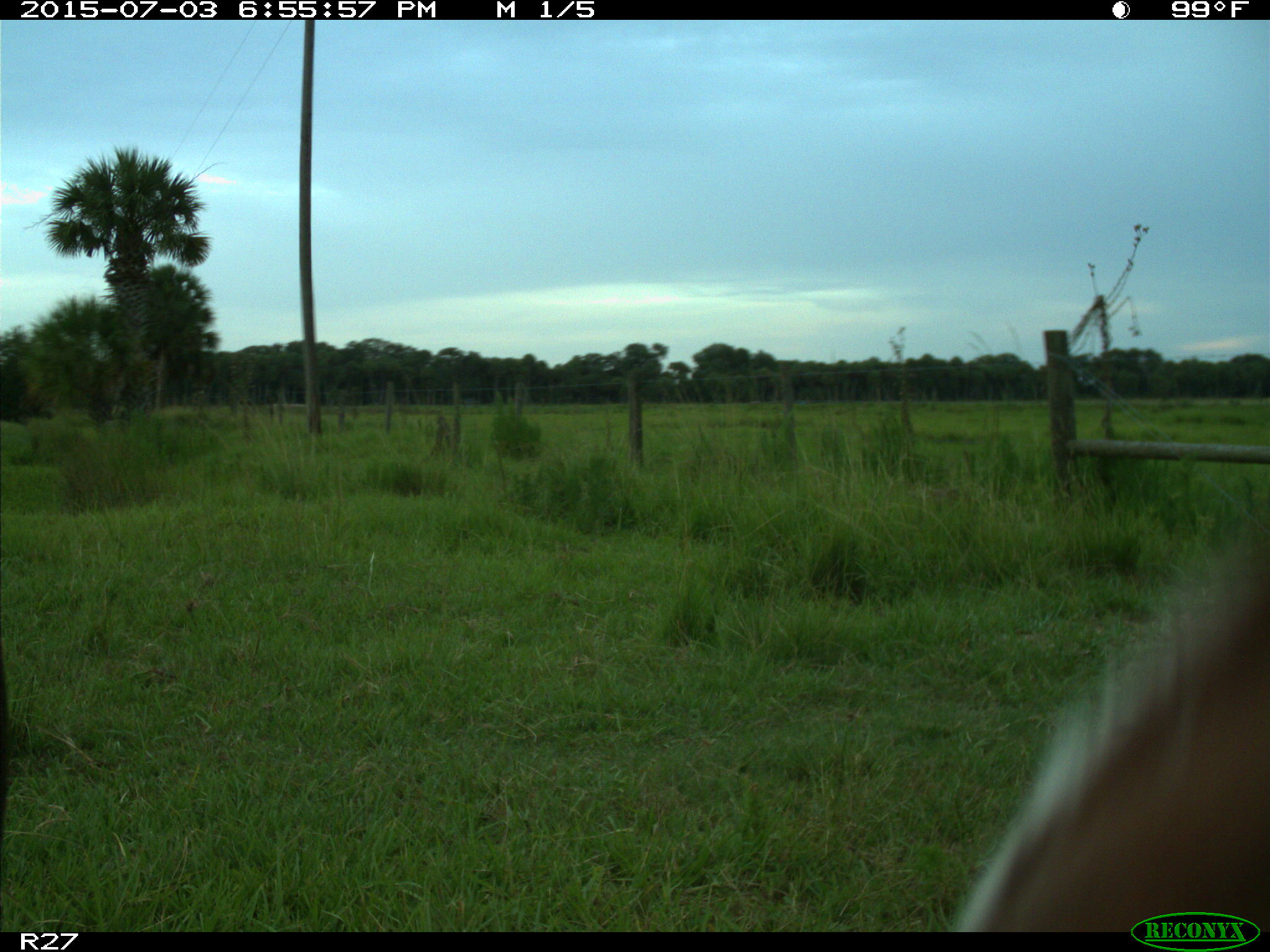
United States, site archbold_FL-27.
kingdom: Animalia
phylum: Chordata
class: Mammalia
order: Artiodactyla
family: Bovidae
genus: Bos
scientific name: Bos taurus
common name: domestic cow